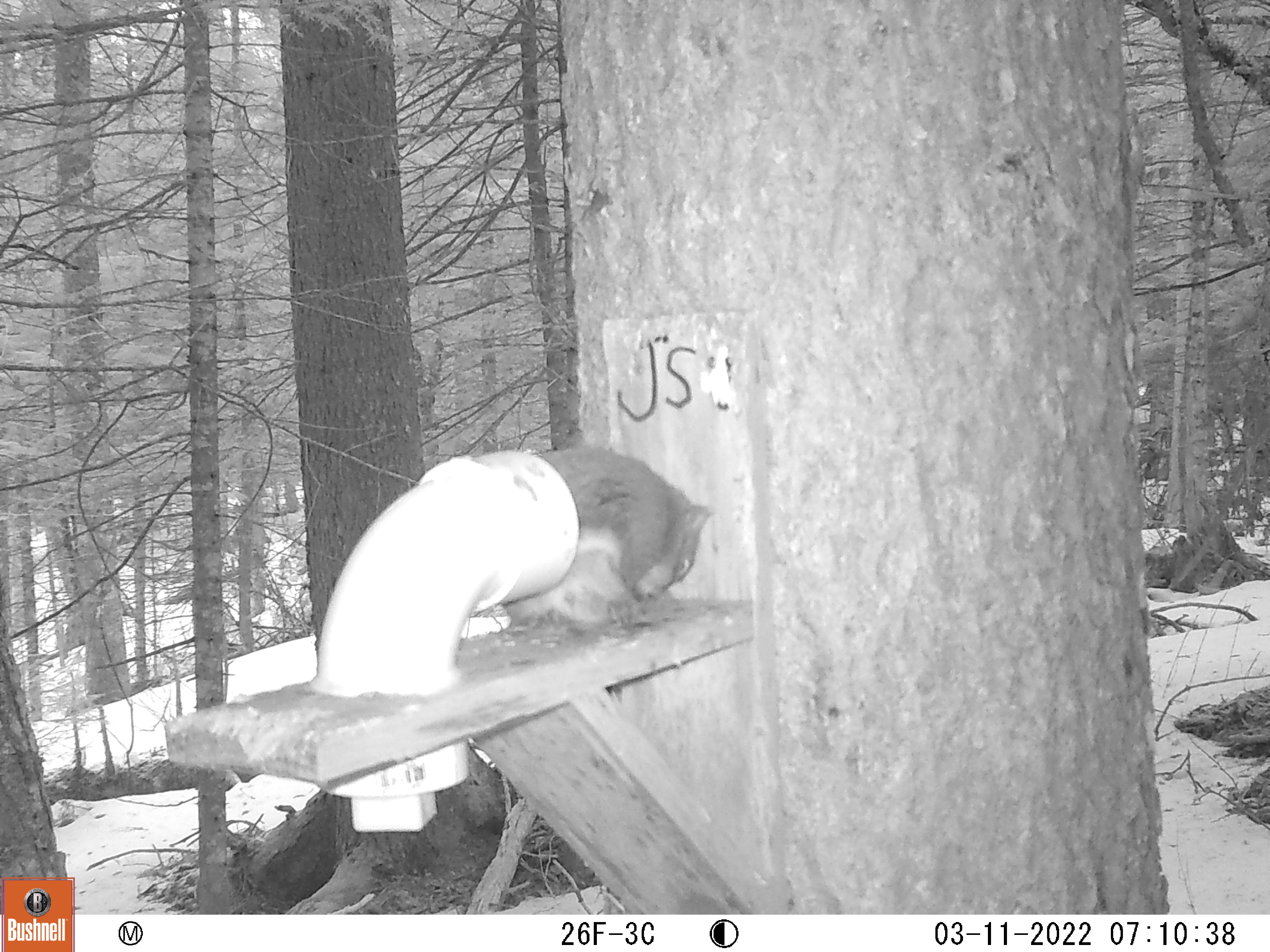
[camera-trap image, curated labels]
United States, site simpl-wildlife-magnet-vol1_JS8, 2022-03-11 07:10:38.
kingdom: Animalia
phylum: Chordata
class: Mammalia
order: Rodentia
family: Sciuridae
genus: Tamiasciurus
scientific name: Tamiasciurus hudsonicus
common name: red squirrel